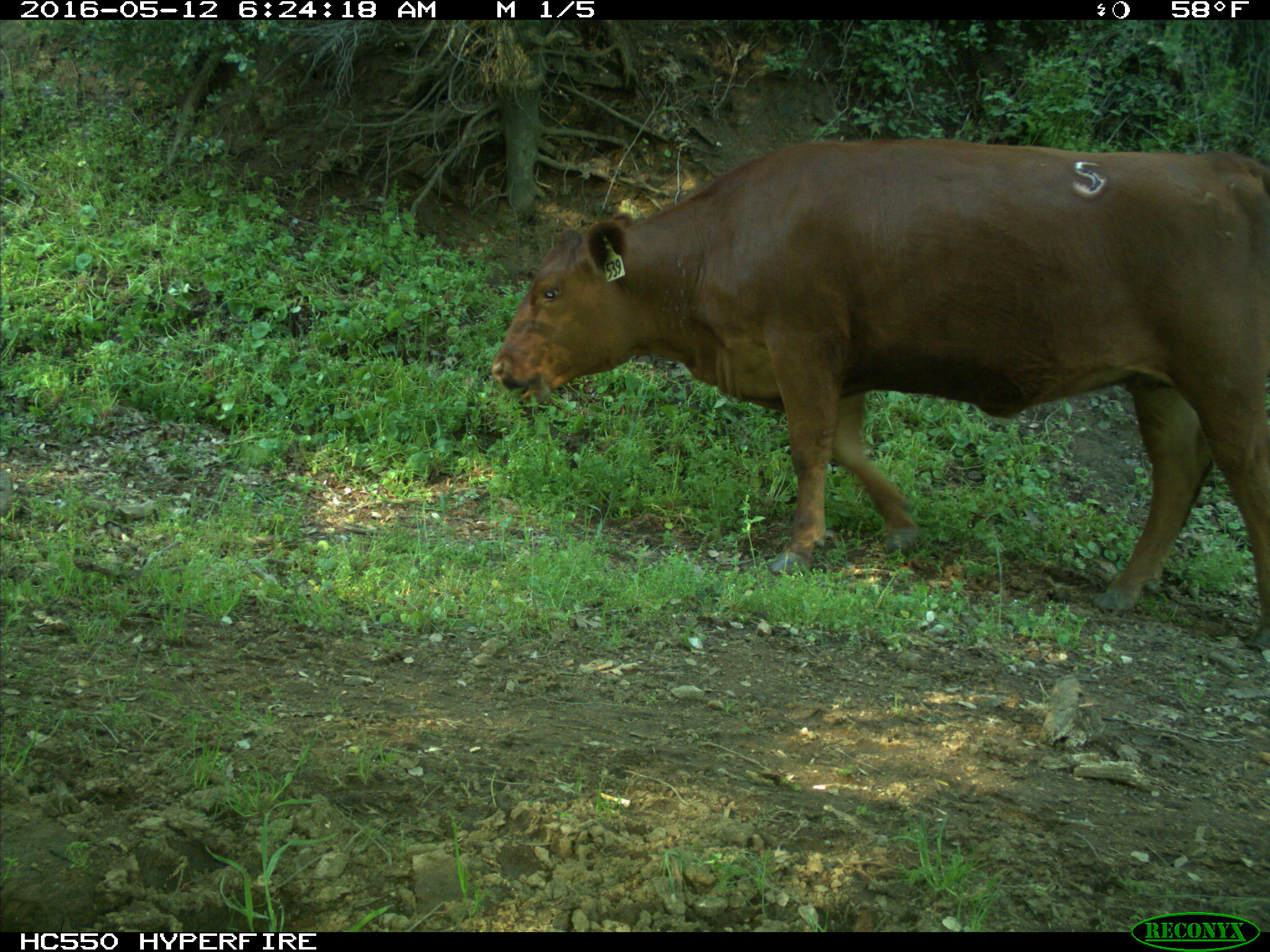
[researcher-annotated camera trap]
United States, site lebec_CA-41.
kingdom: Animalia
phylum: Chordata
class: Mammalia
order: Artiodactyla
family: Bovidae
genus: Bos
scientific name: Bos taurus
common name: domestic cow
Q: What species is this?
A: Bos taurus (domestic cow).